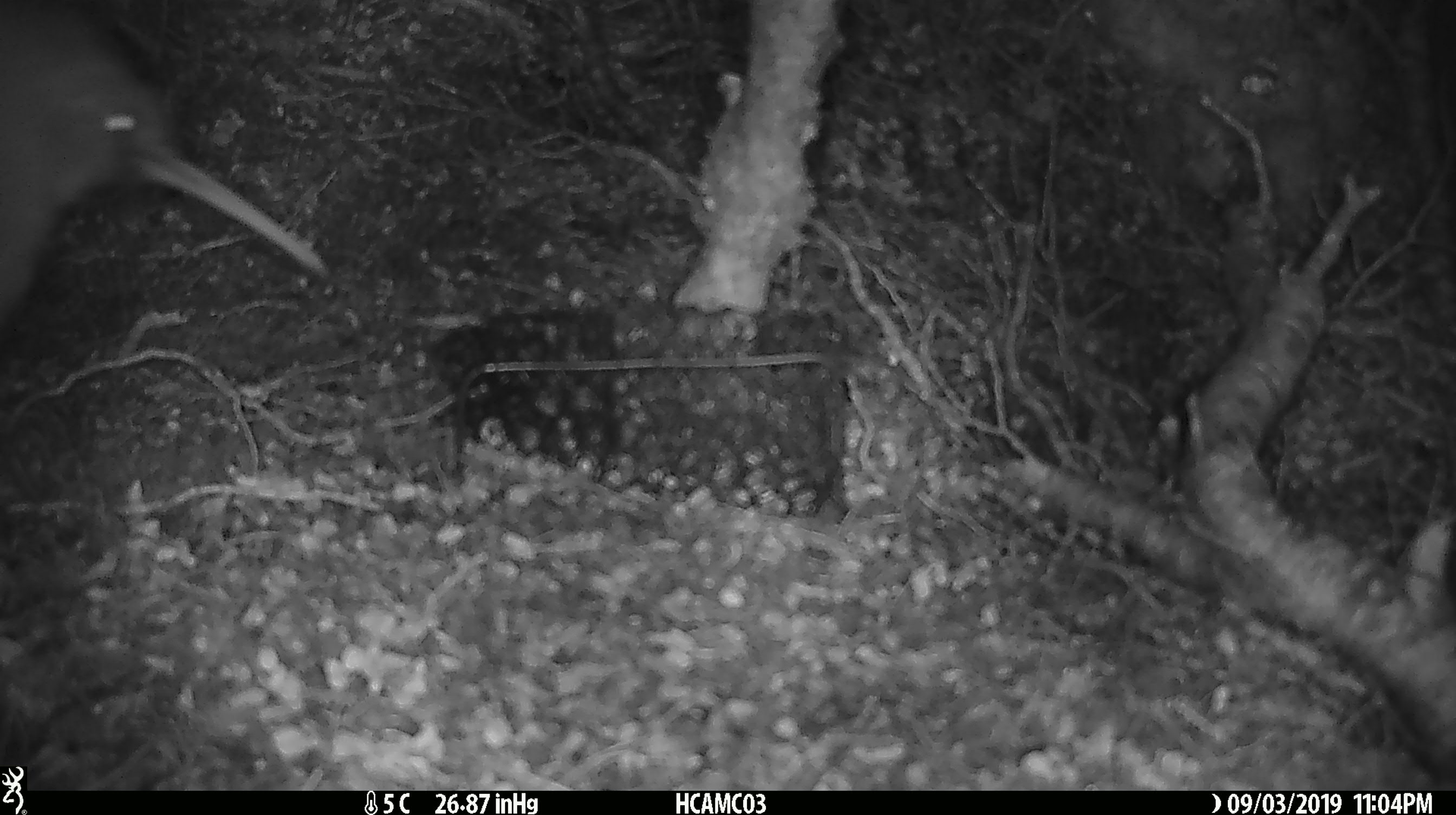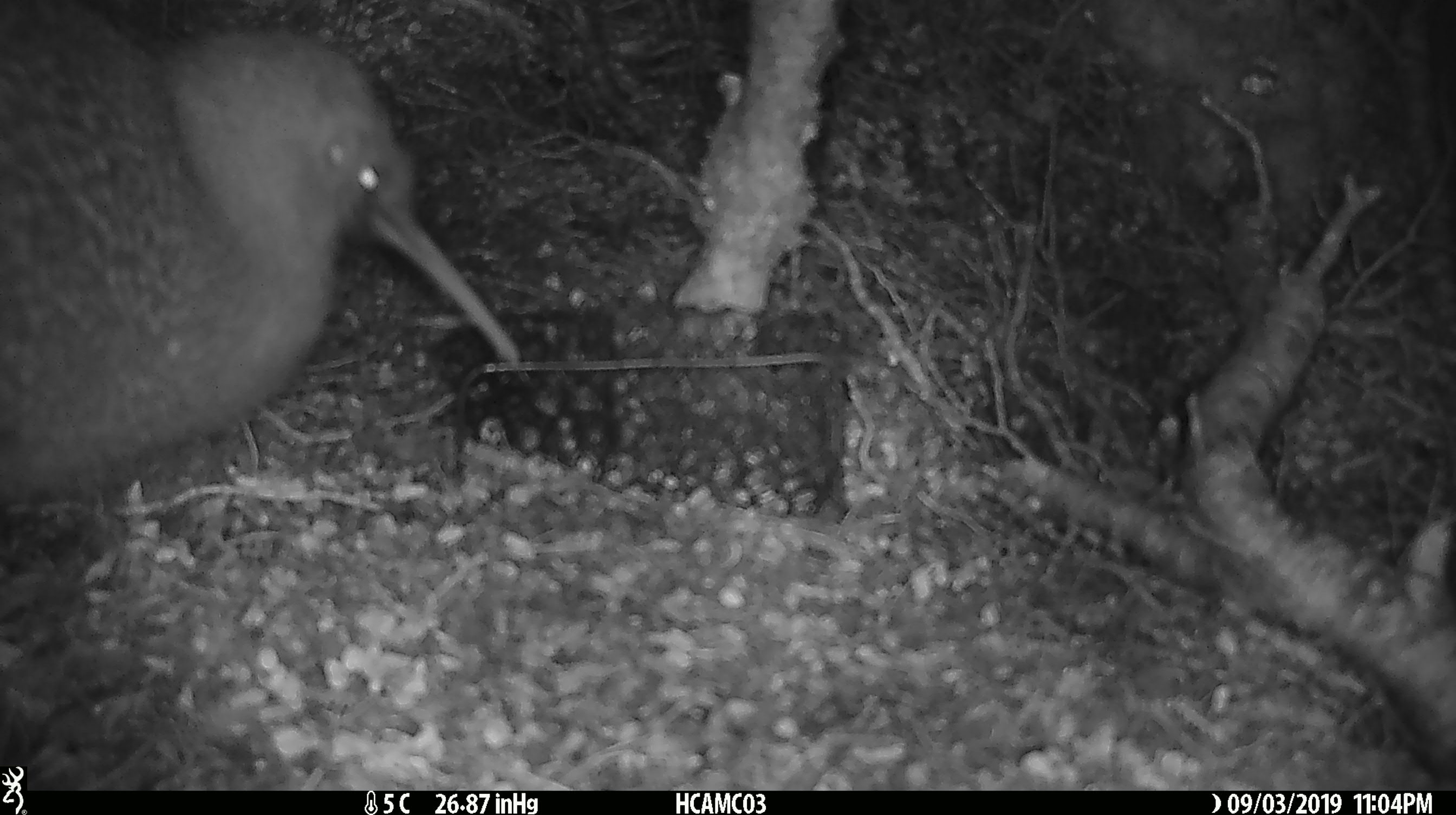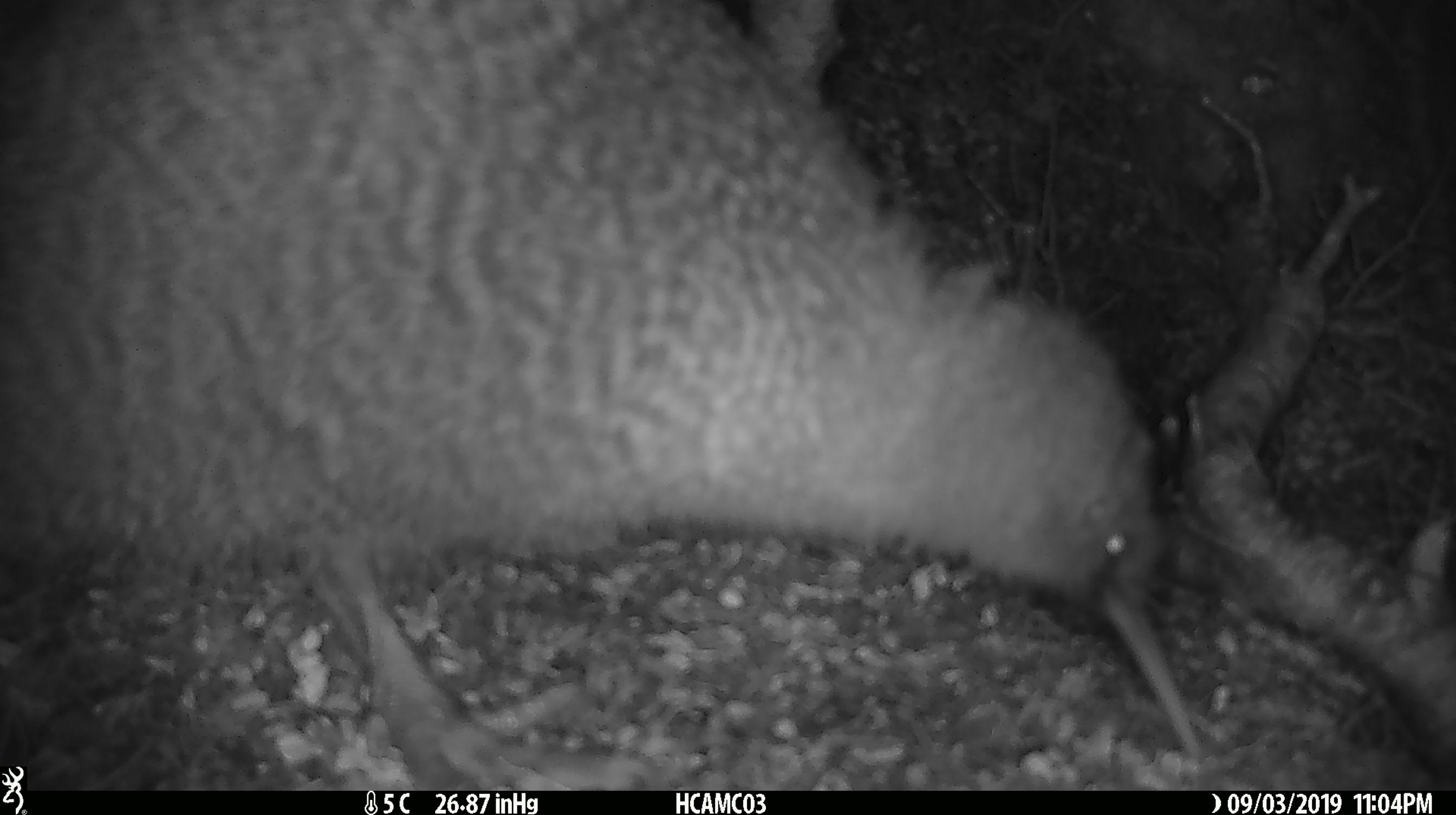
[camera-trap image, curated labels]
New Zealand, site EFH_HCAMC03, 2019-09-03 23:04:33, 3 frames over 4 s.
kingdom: Animalia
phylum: Chordata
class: Aves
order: Apterygiformes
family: Apterygidae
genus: Apteryx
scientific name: Apteryx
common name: kiwi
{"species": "kiwi (Apteryx)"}